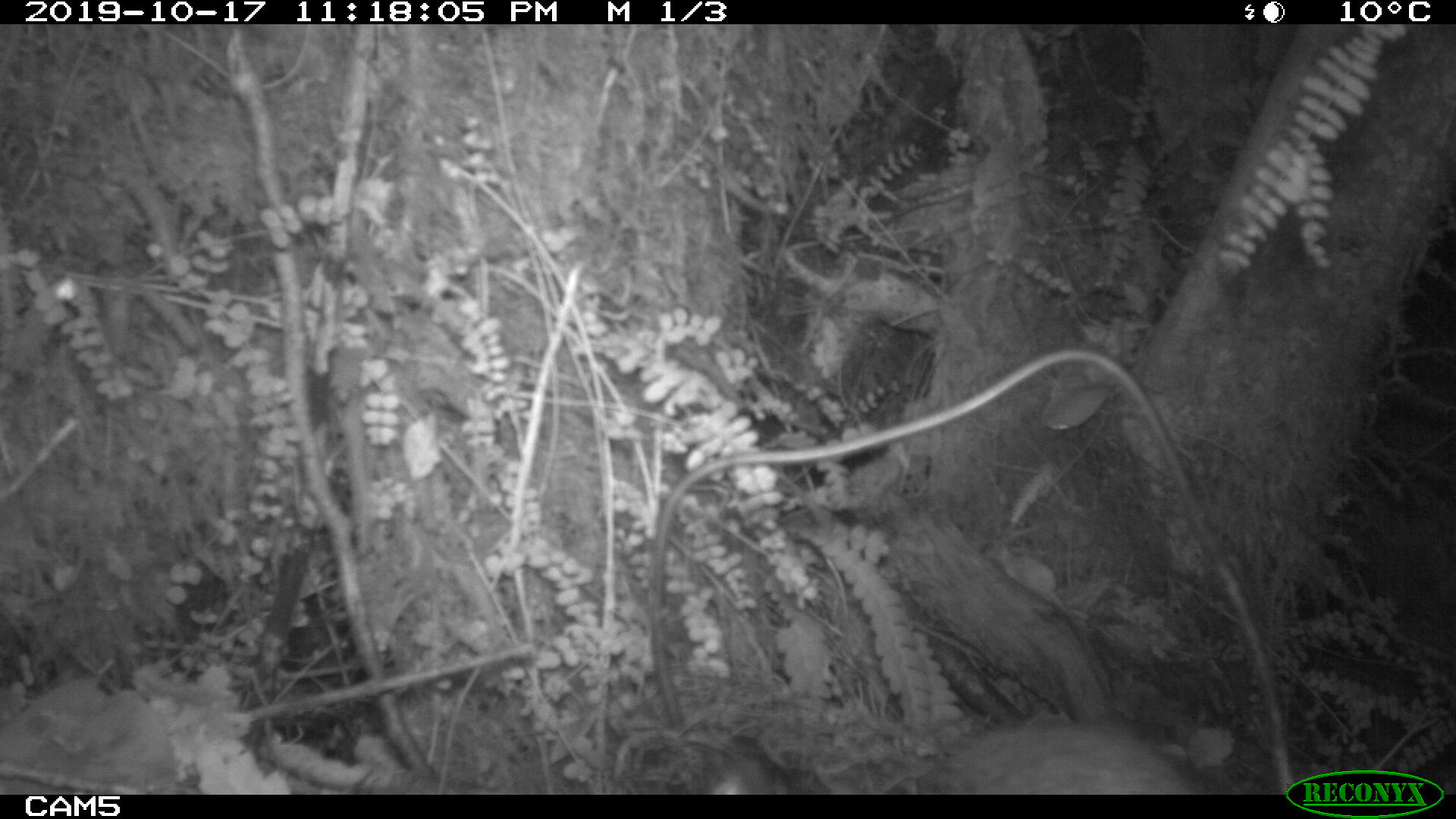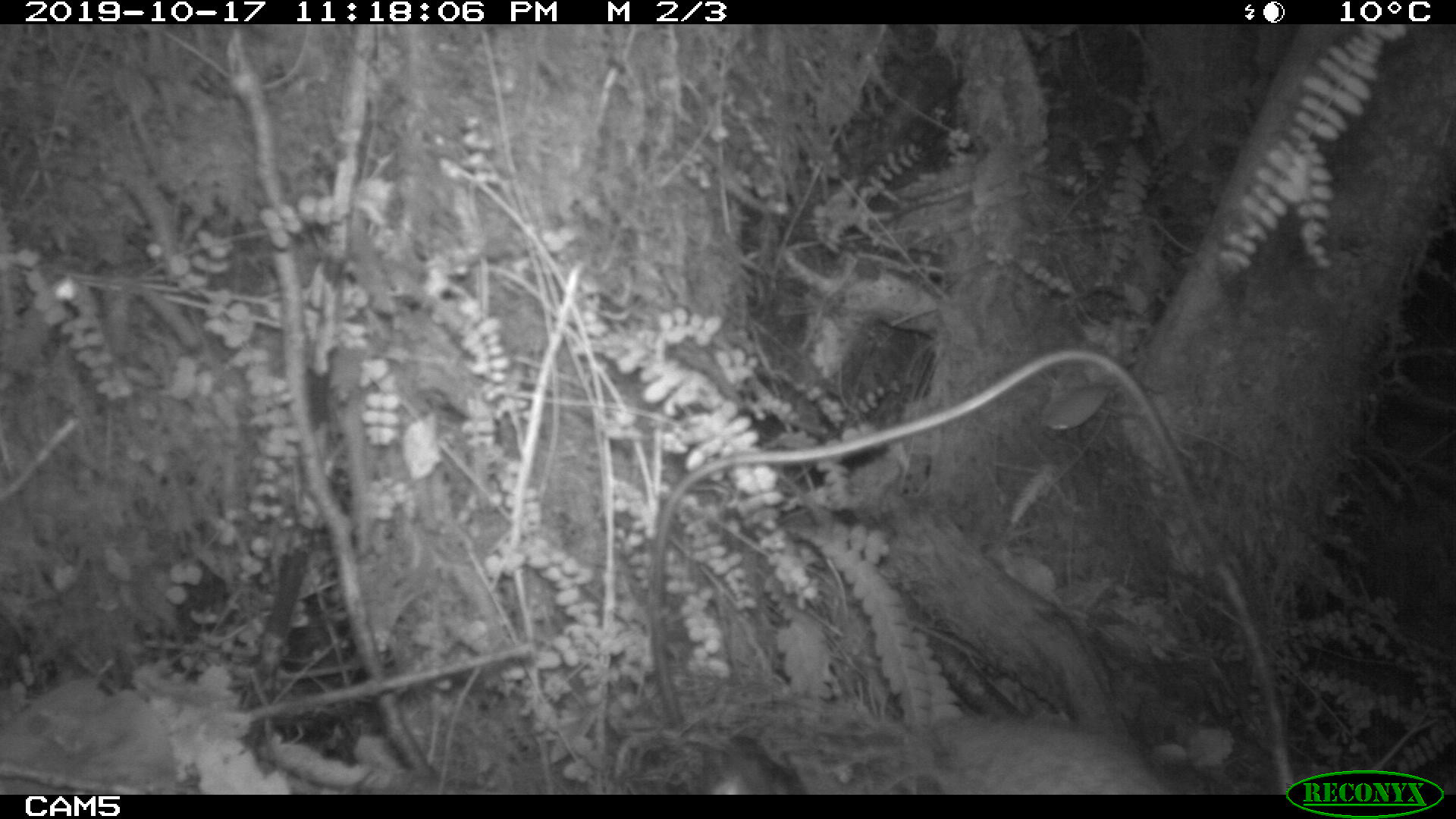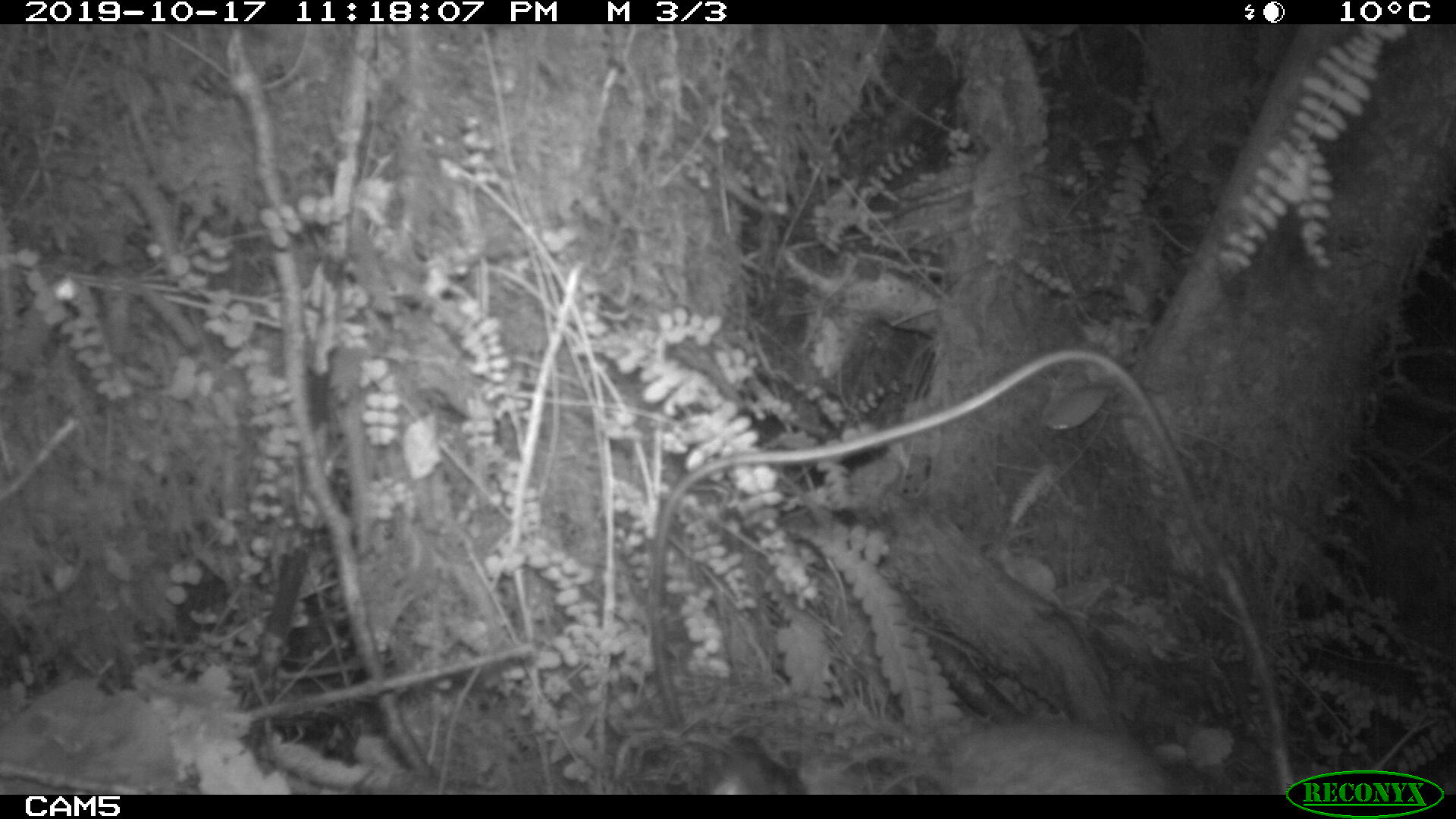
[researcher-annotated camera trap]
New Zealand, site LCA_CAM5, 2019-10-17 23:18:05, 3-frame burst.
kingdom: Animalia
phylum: Chordata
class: Mammalia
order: Rodentia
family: Muridae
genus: Rattus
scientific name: Rattus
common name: rat